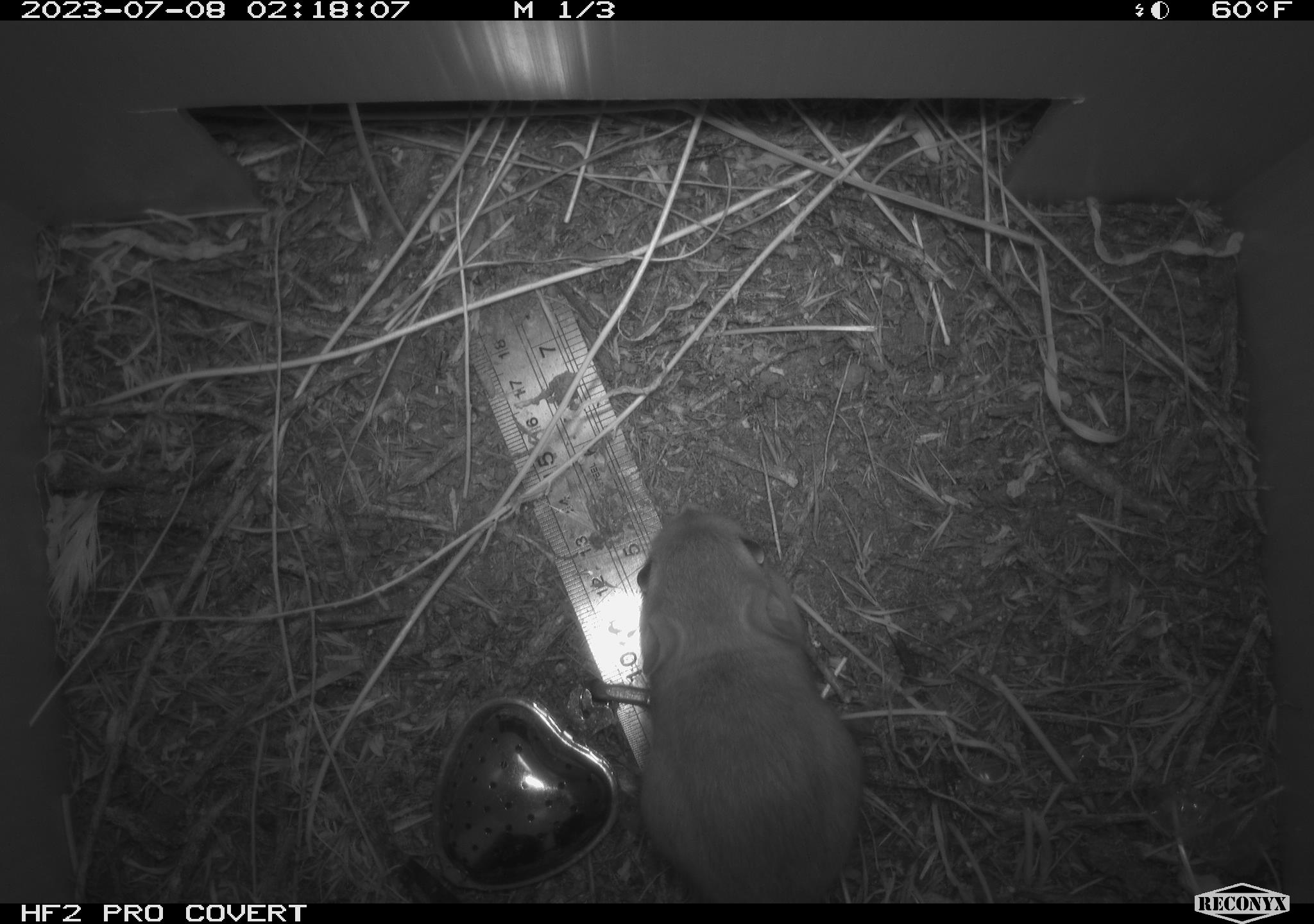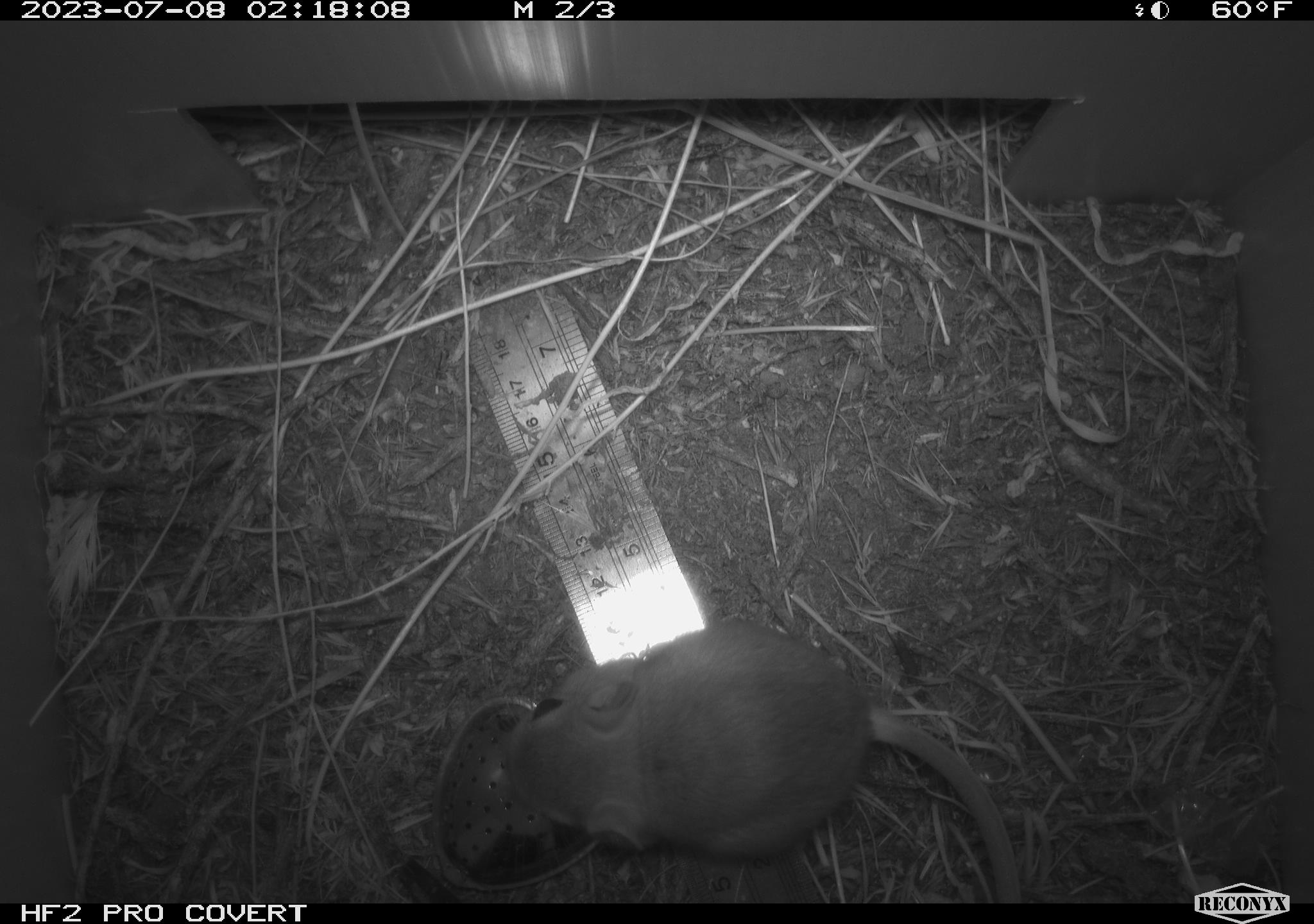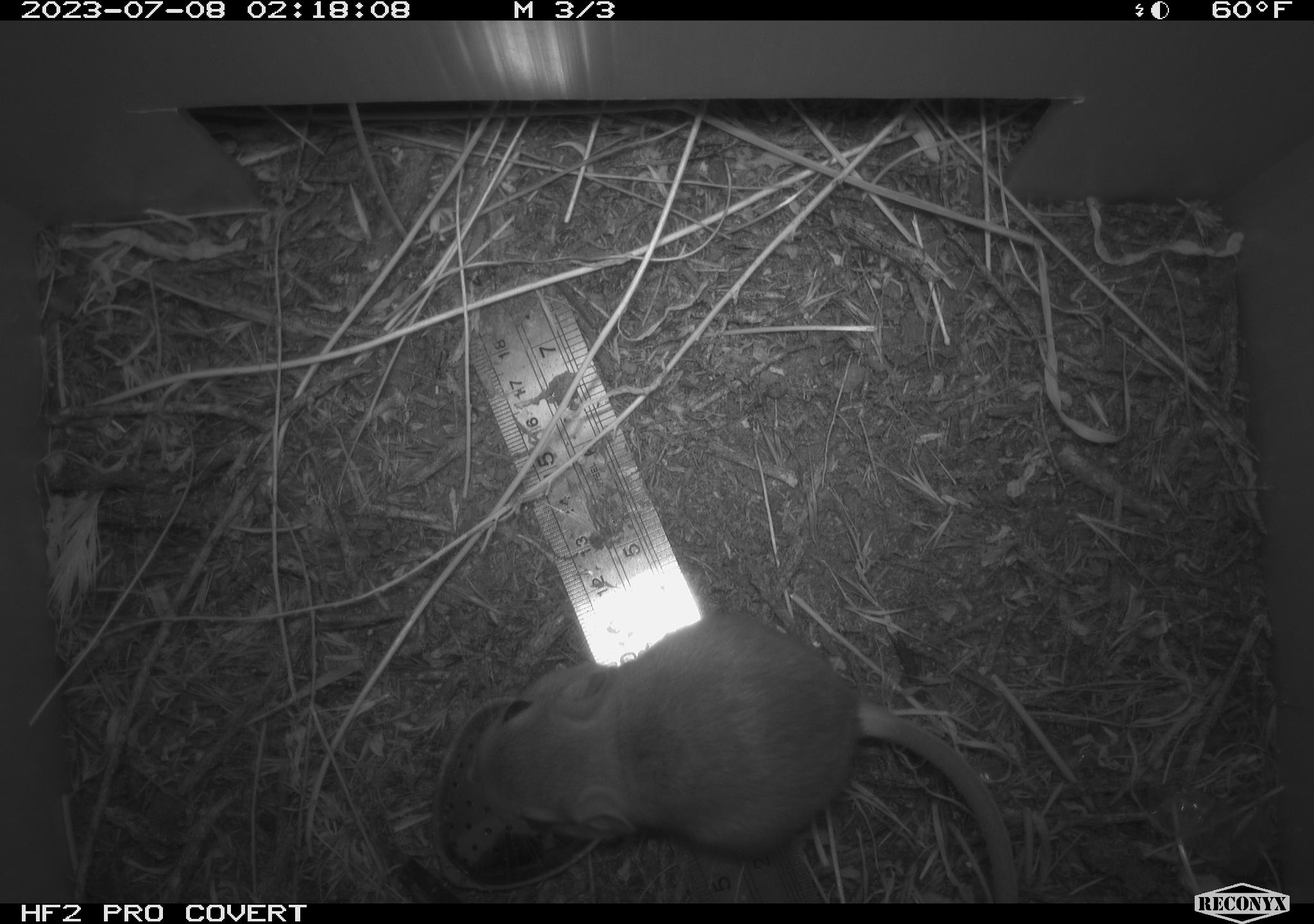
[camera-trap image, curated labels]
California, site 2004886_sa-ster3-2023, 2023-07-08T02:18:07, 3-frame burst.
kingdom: Animalia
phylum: Chordata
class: Mammalia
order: Rodentia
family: Heteromyidae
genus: Dipodomys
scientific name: Dipodomys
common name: kangaroo rats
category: dipodomys species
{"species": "dipodomys species (kangaroo rats) (Dipodomys)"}